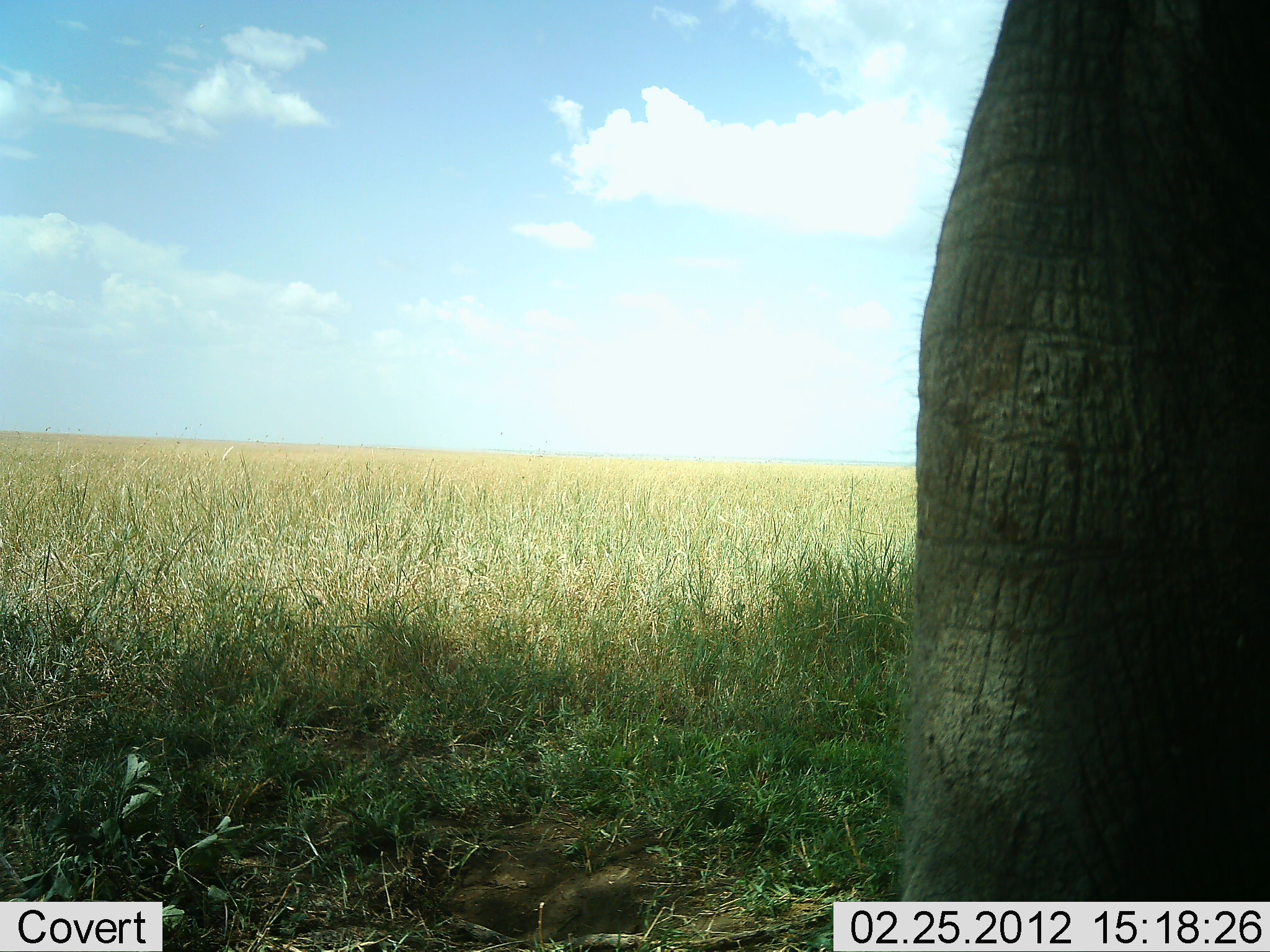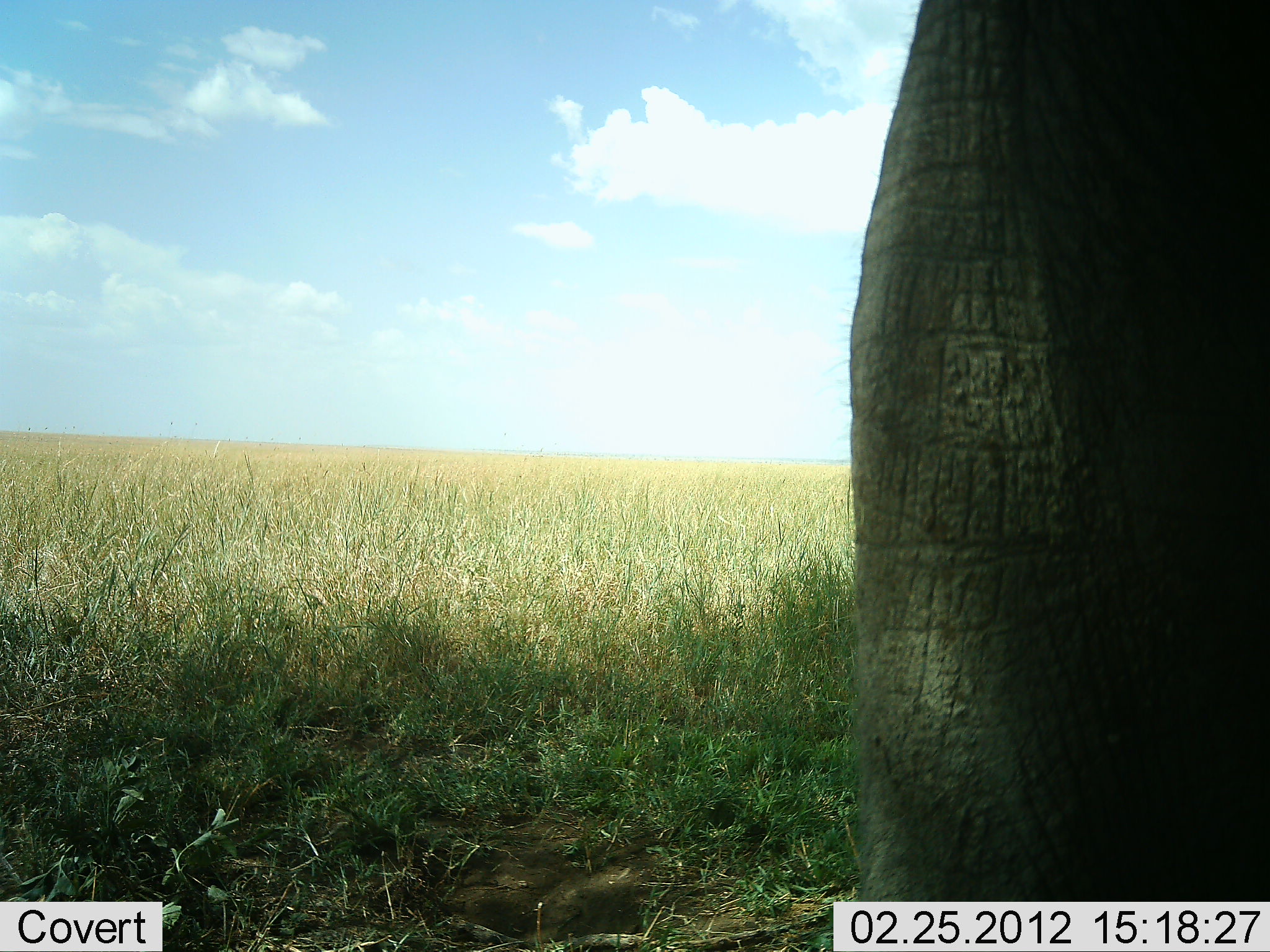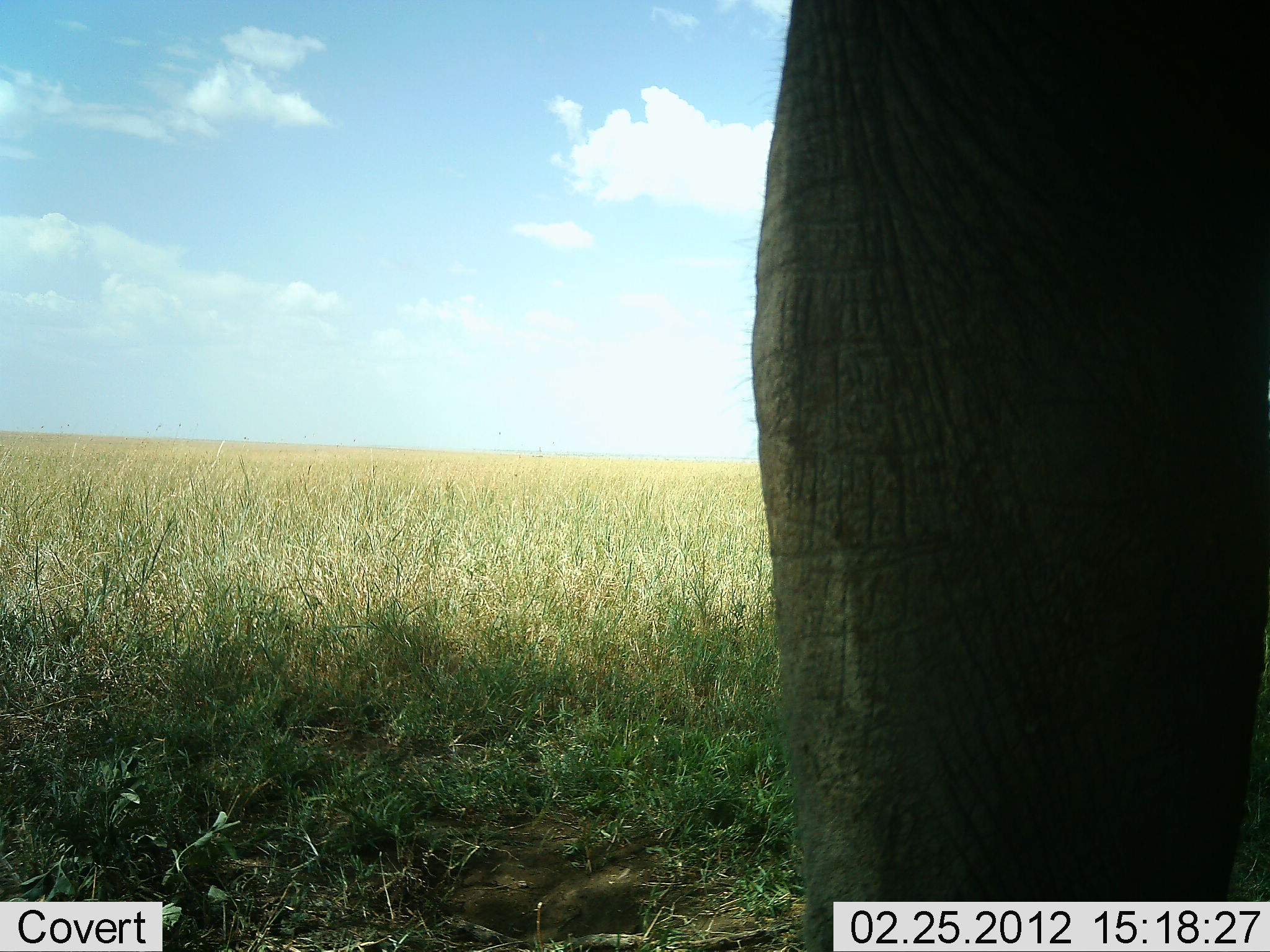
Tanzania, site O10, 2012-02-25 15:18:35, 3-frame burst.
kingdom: Animalia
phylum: Chordata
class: Mammalia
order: Proboscidea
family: Elephantidae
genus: Loxodonta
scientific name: Loxodonta africana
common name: african bush elephant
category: elephant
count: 1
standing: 76%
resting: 3%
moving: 21%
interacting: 0%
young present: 0%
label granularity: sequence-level